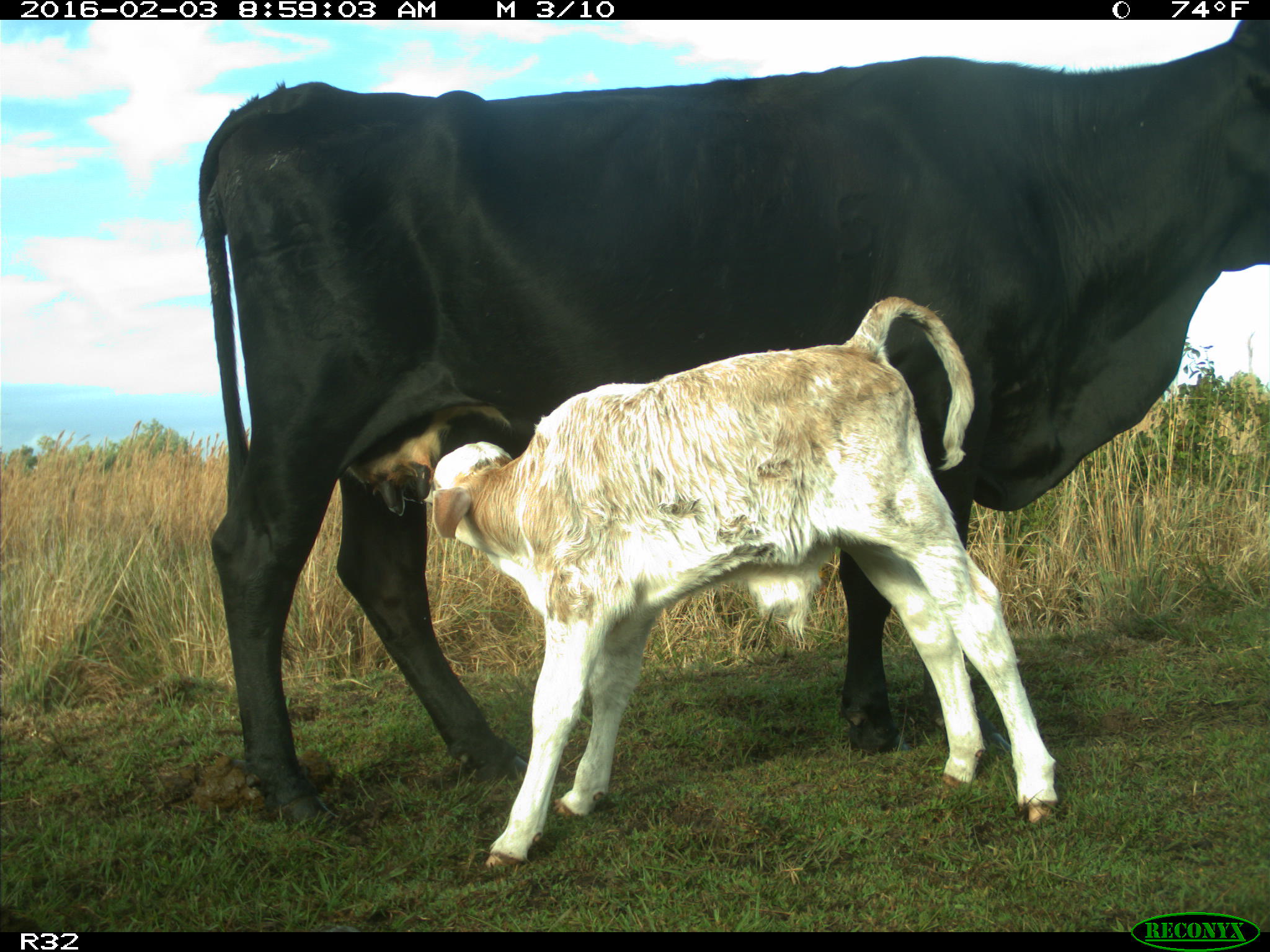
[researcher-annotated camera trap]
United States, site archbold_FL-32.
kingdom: Animalia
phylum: Chordata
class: Mammalia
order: Artiodactyla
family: Bovidae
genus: Bos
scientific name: Bos taurus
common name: domestic cow